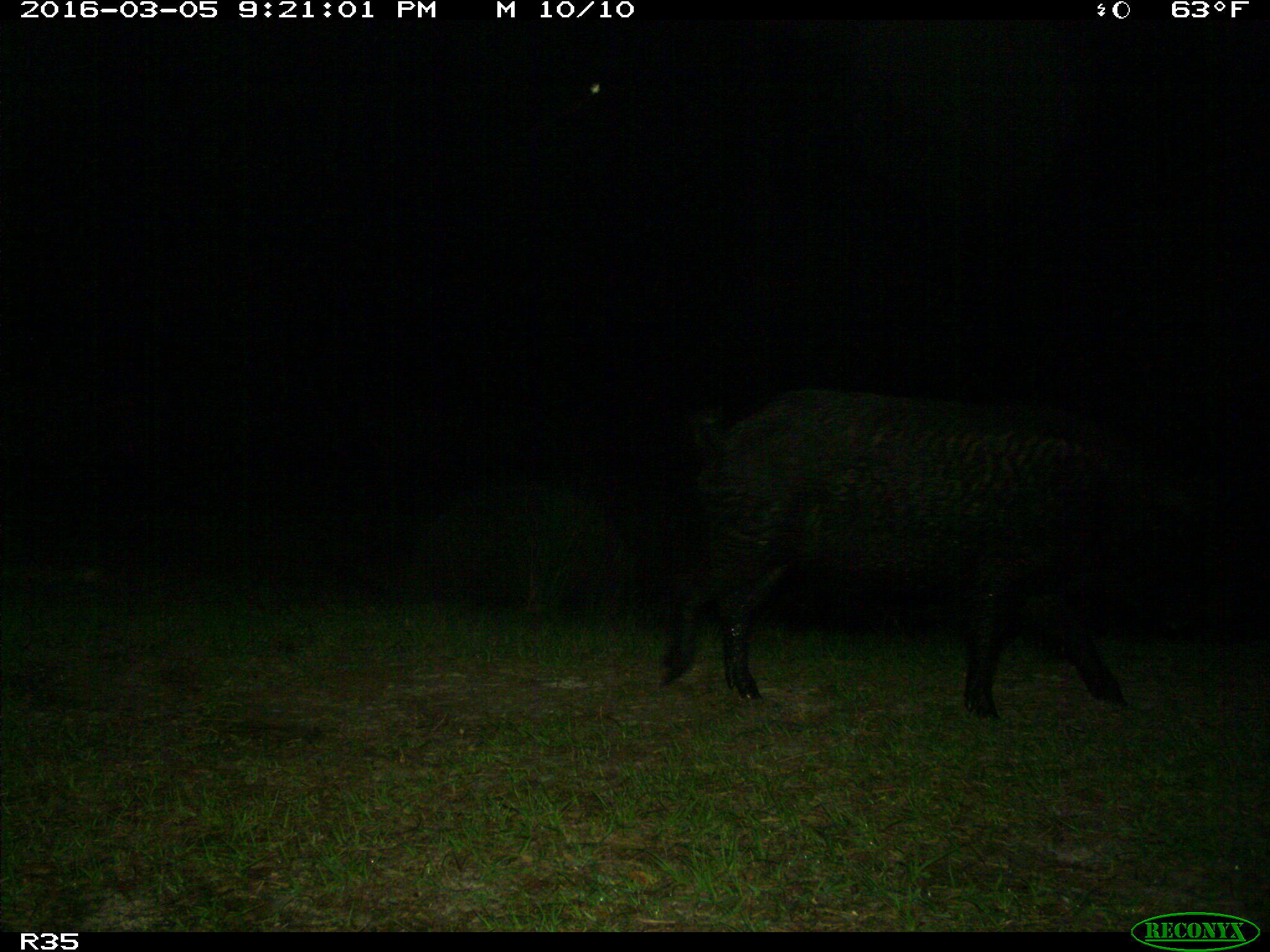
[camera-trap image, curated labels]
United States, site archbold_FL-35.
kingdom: Animalia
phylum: Chordata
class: Mammalia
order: Artiodactyla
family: Suidae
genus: Sus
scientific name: Sus scrofa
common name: wild boar